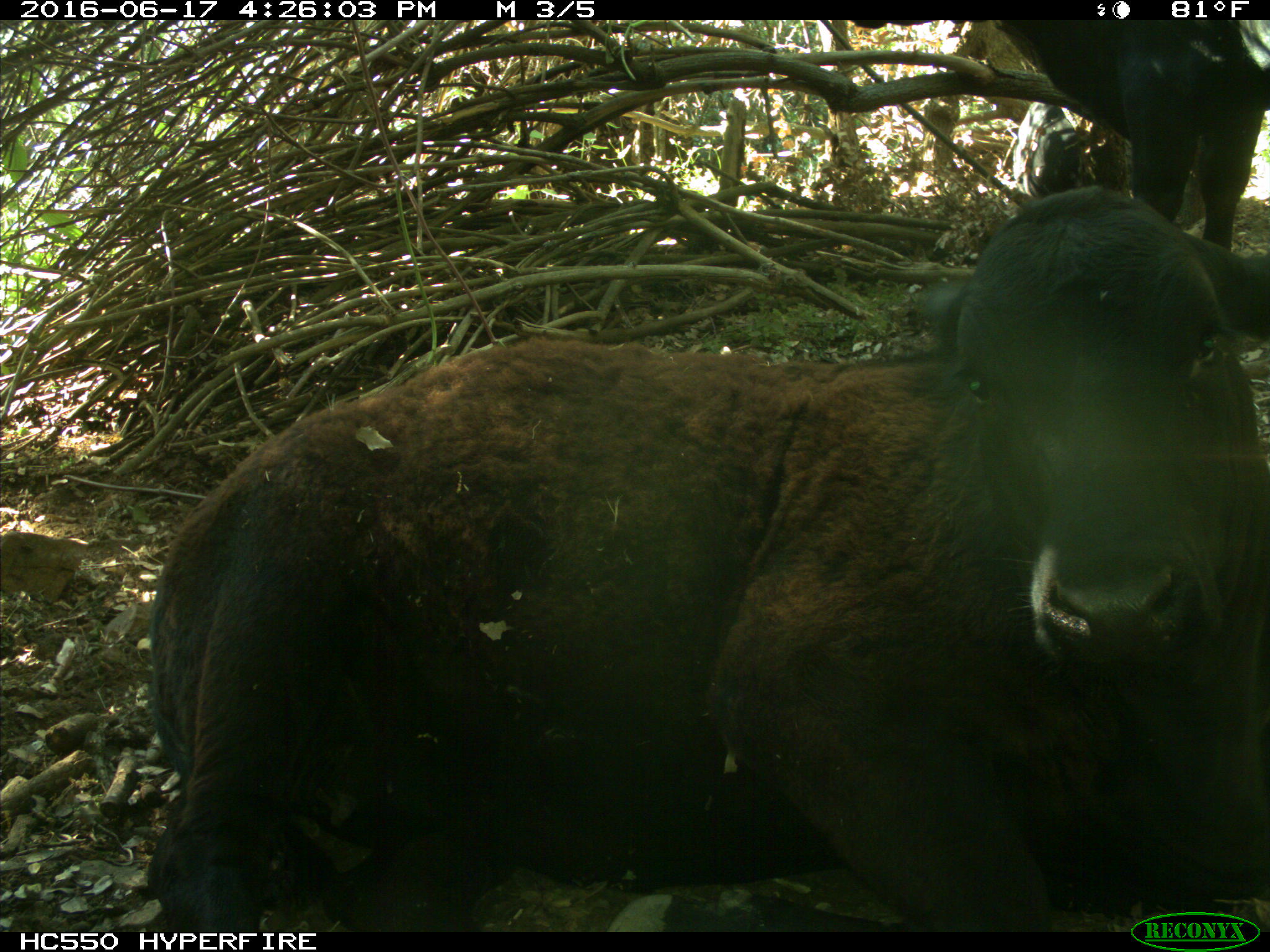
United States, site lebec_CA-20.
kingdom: Animalia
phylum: Chordata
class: Mammalia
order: Artiodactyla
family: Bovidae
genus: Bos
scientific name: Bos taurus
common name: domestic cow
Bos taurus (domestic cow).